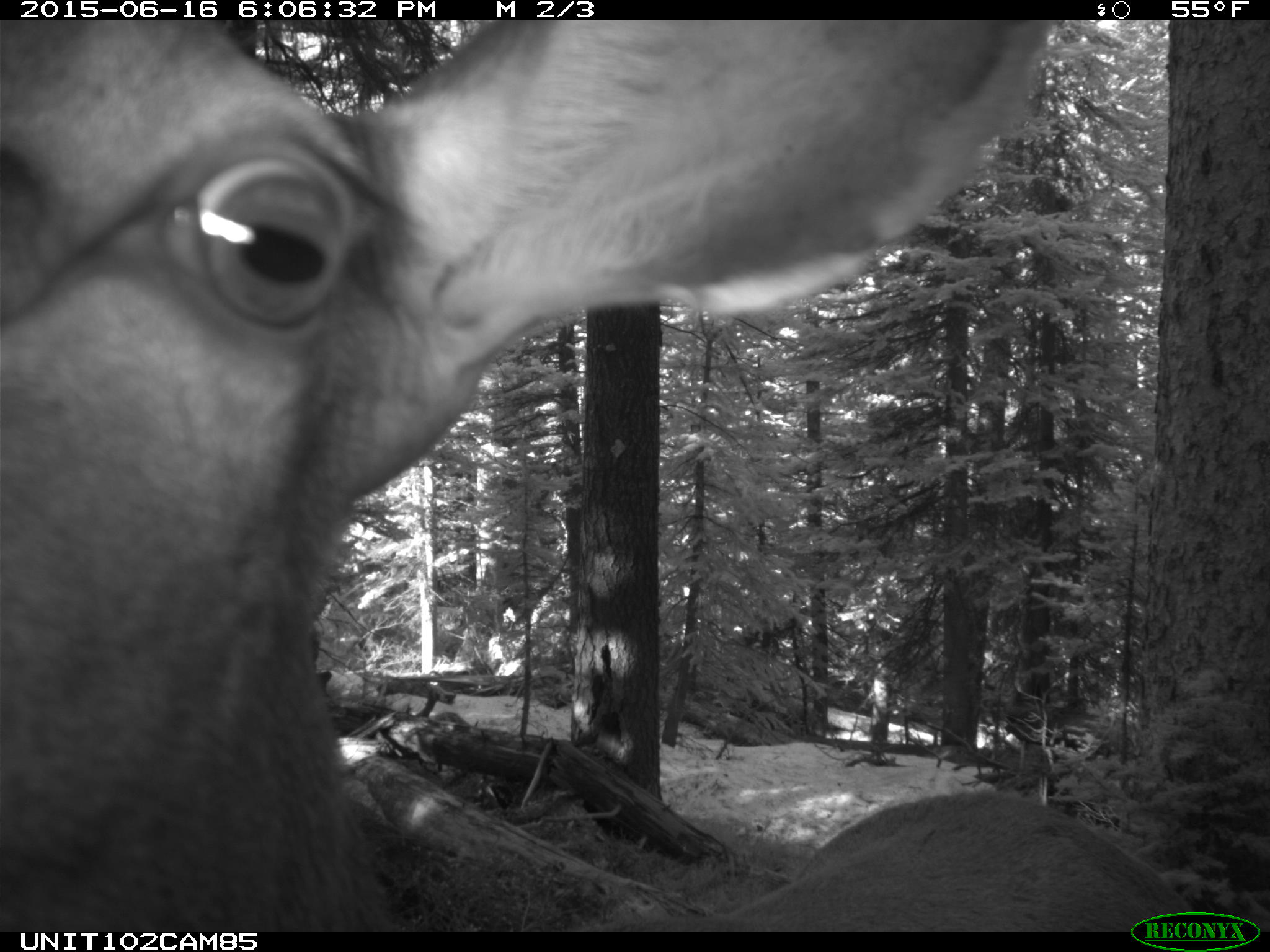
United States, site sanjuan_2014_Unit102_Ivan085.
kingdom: Animalia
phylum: Chordata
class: Mammalia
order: Artiodactyla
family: Cervidae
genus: Cervus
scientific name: Cervus elaphus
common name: red deer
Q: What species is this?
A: Cervus elaphus (red deer).